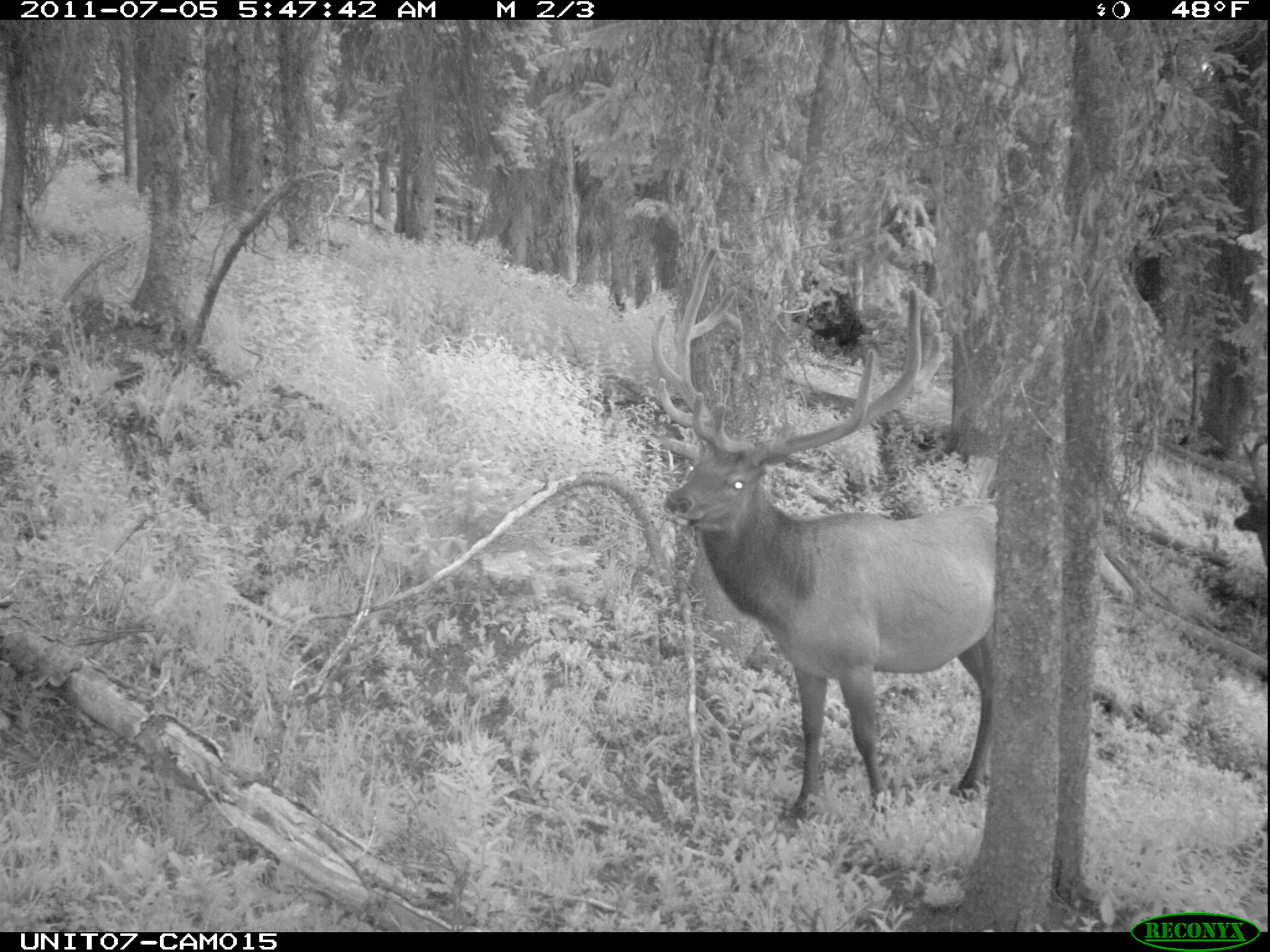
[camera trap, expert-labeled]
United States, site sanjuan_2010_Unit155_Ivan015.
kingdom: Animalia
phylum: Chordata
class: Mammalia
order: Artiodactyla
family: Cervidae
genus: Cervus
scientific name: Cervus elaphus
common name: red deer